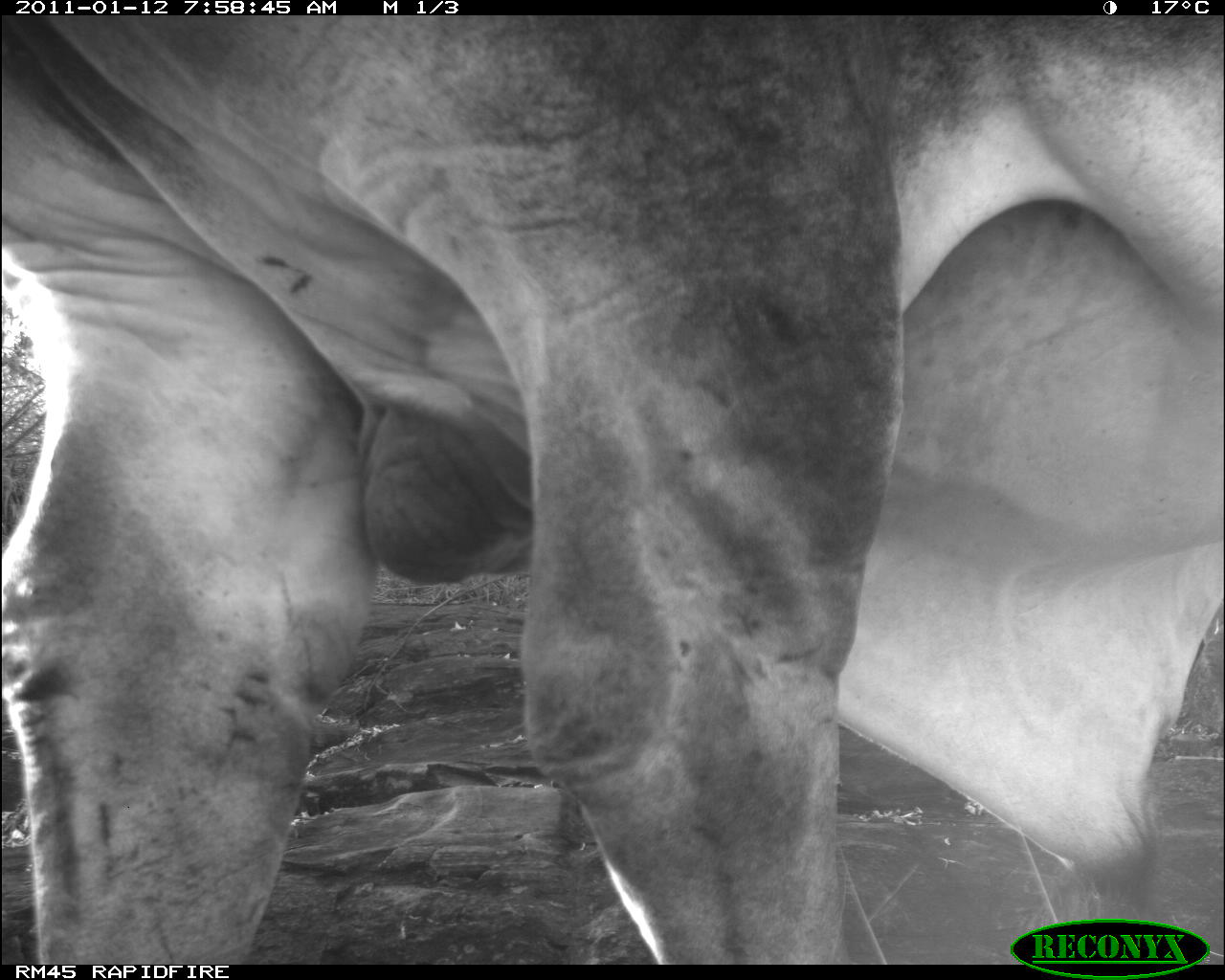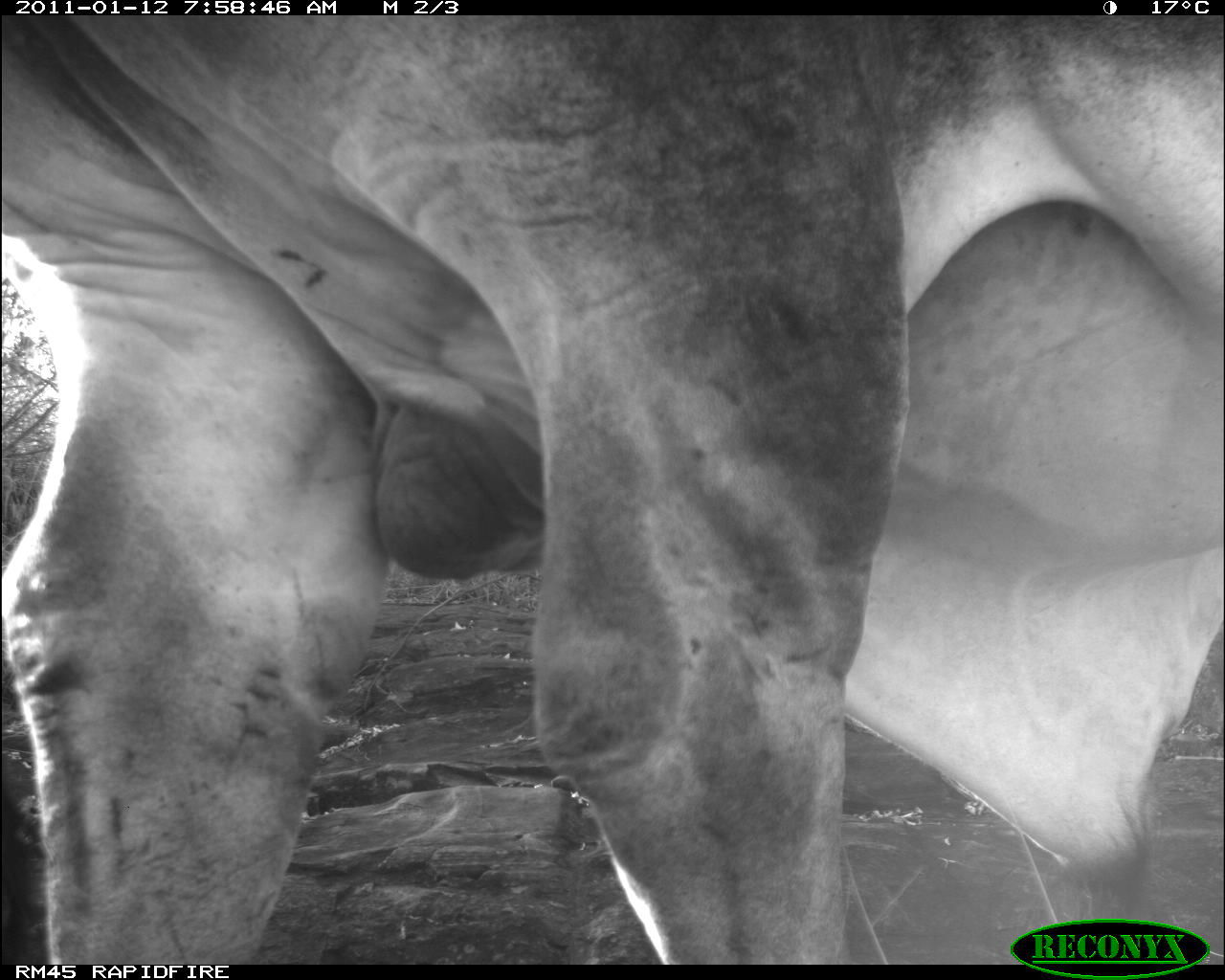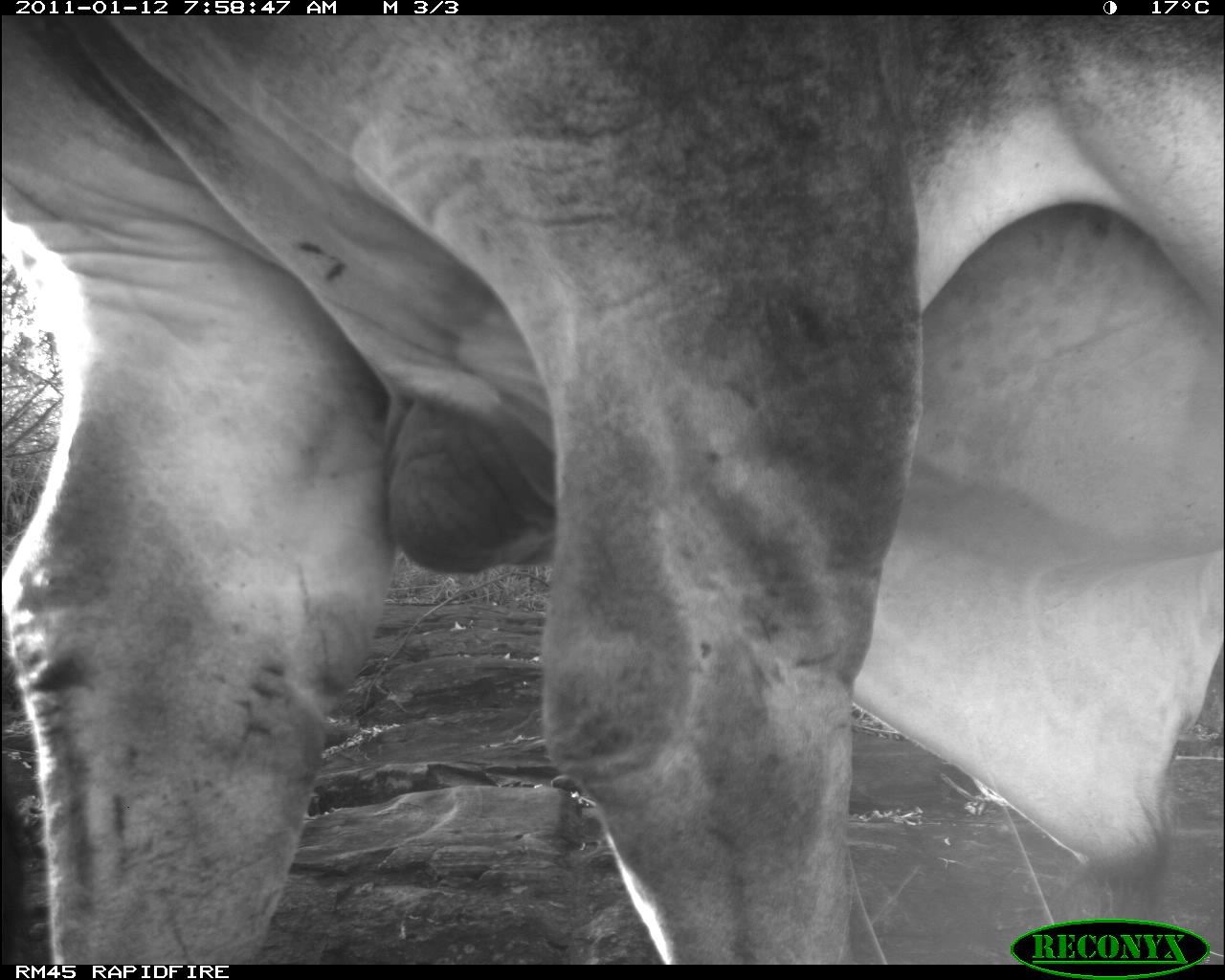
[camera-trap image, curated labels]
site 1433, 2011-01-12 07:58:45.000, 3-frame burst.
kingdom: Animalia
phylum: Chordata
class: Mammalia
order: Artiodactyla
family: Bovidae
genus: Bos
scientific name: Bos taurus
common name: domestic cattle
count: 1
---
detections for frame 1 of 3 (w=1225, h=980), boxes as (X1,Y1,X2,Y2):
bos taurus: (0,14,1218,958)